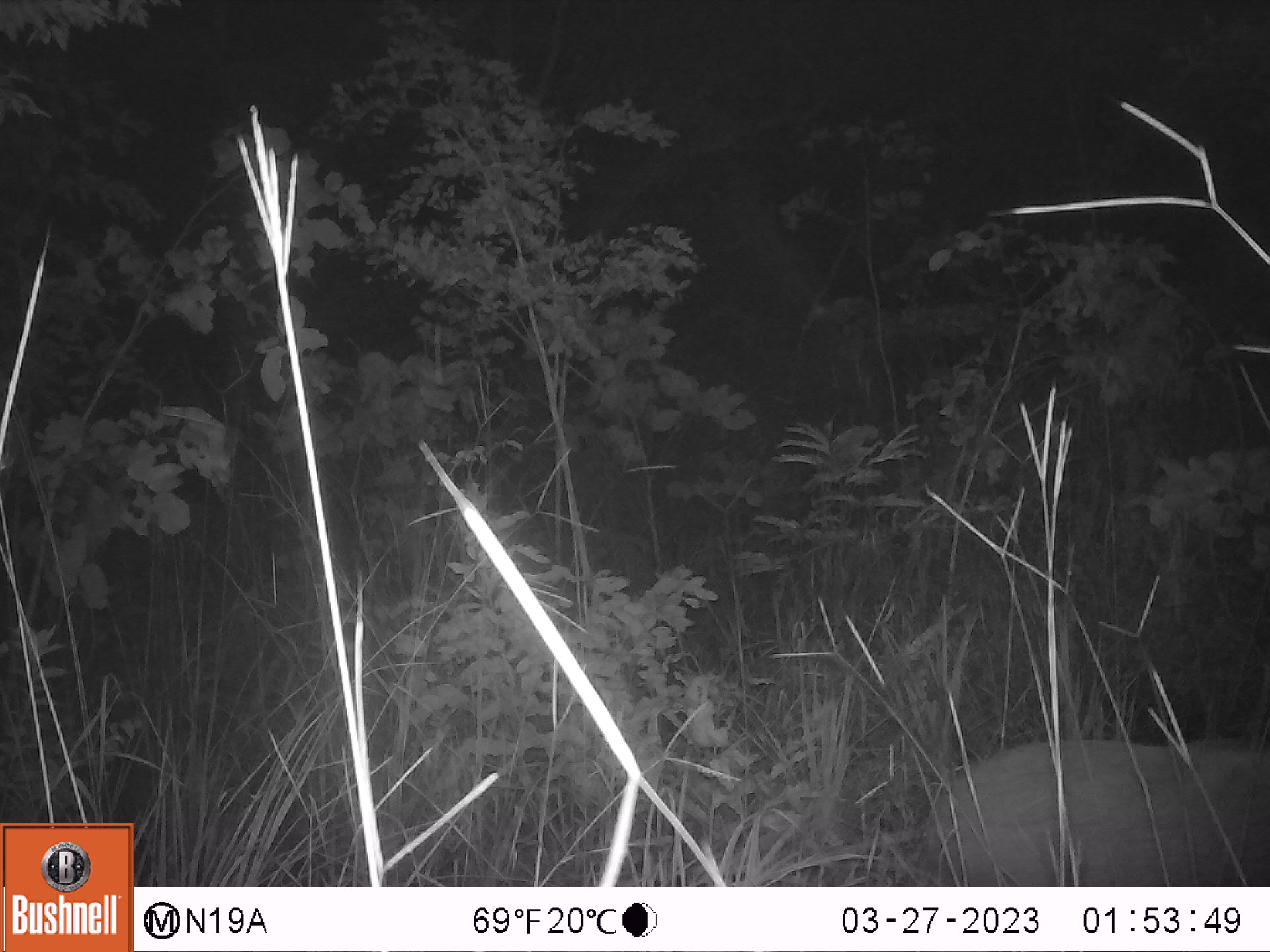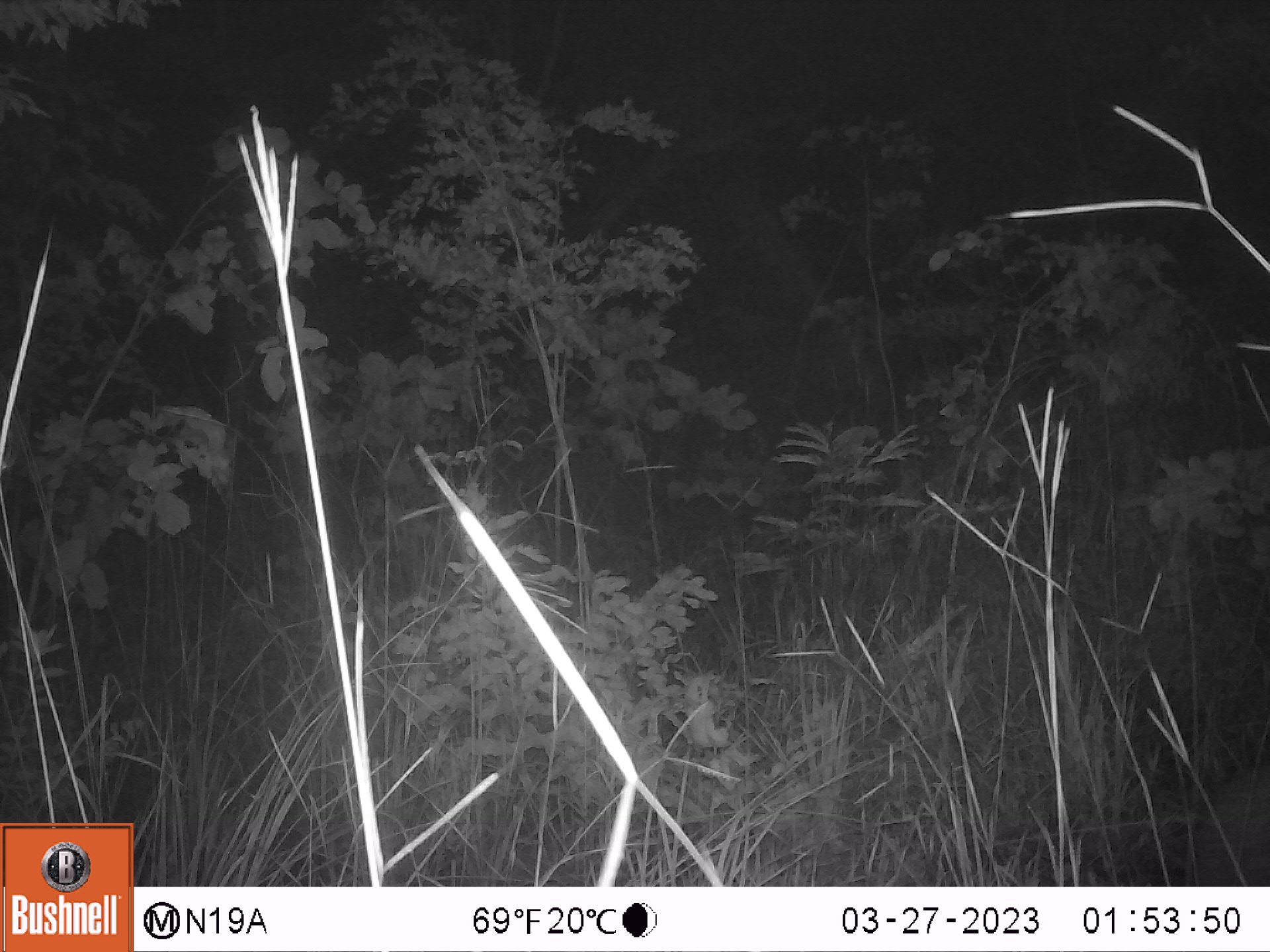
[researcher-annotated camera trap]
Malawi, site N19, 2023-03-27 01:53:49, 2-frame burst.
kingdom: Animalia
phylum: Chordata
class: Mammalia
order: Artiodactyla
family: Suidae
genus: Potamochoerus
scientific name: Potamochoerus larvatus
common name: bushpig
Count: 1.